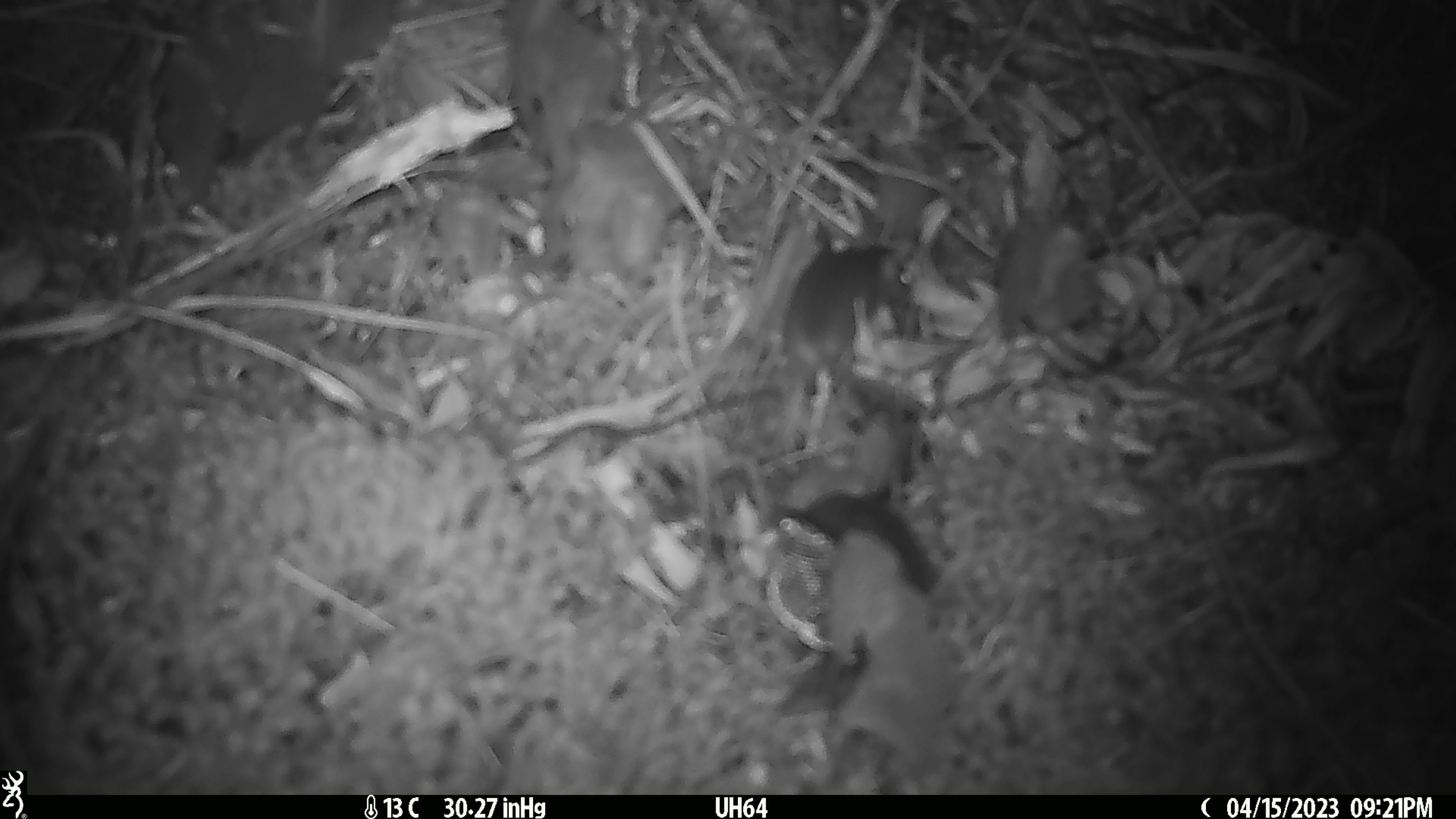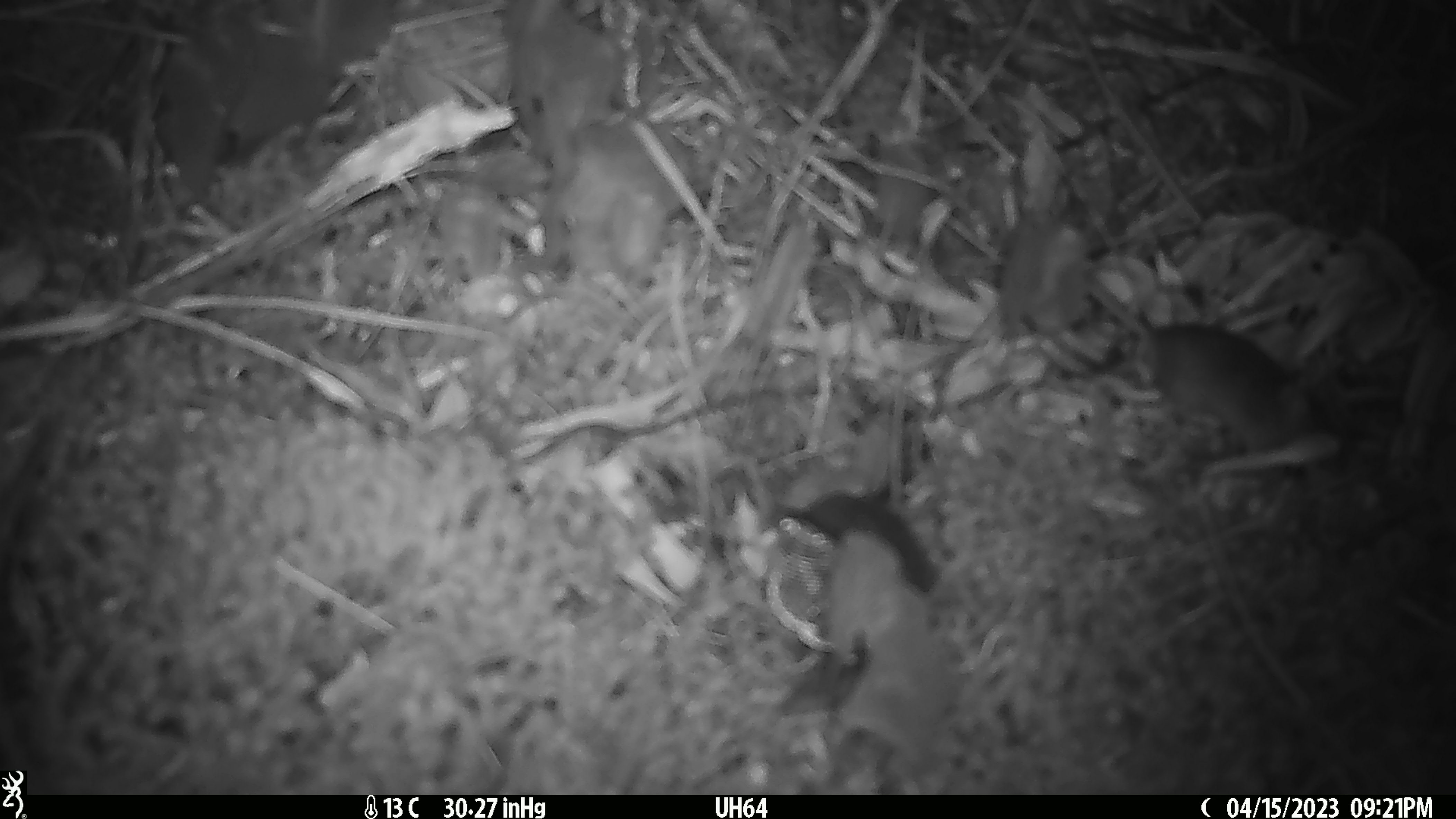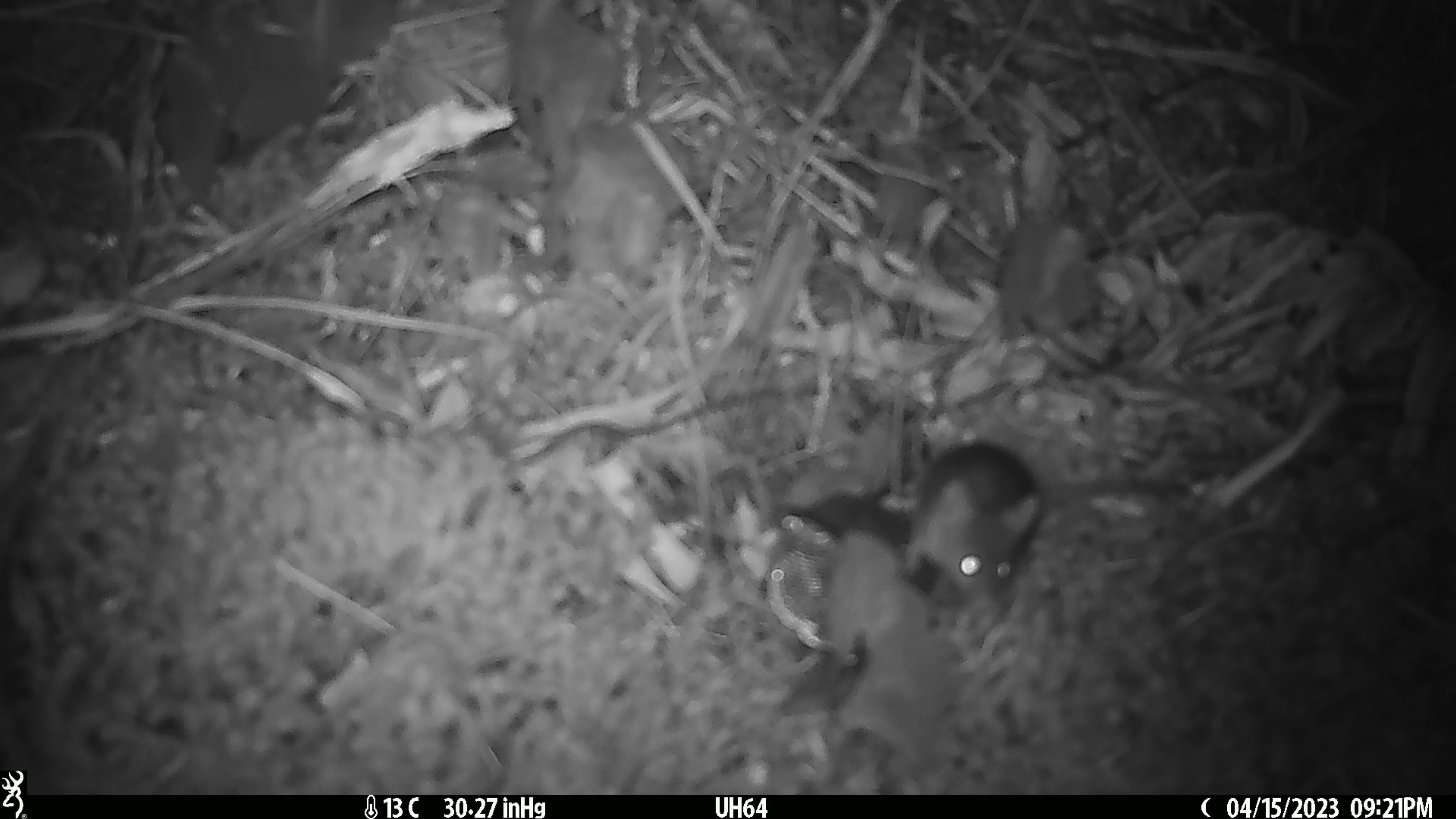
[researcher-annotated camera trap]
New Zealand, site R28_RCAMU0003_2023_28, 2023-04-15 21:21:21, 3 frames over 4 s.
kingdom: Animalia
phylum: Chordata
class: Mammalia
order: Rodentia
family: Muridae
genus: Mus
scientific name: Mus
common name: mouse